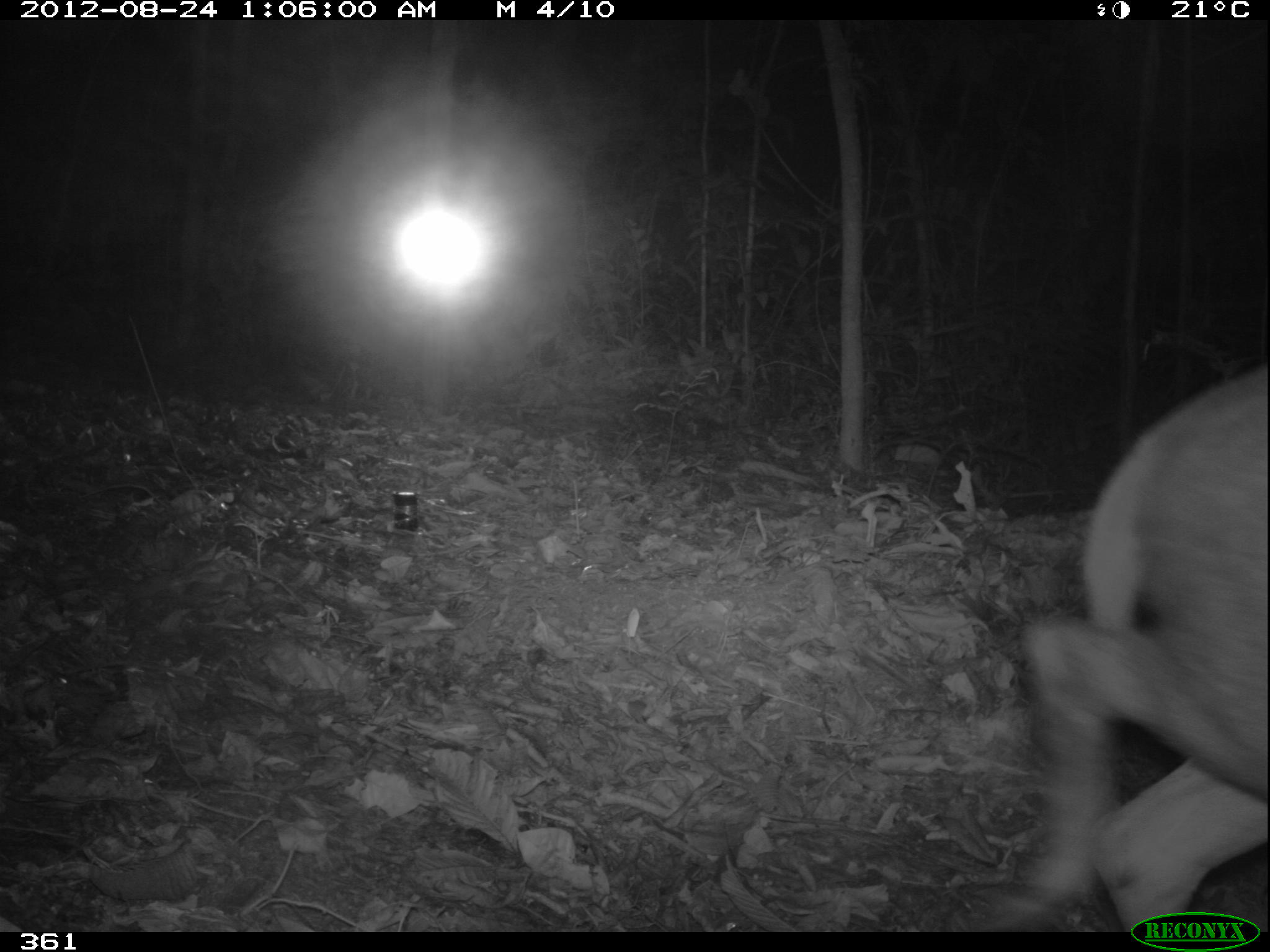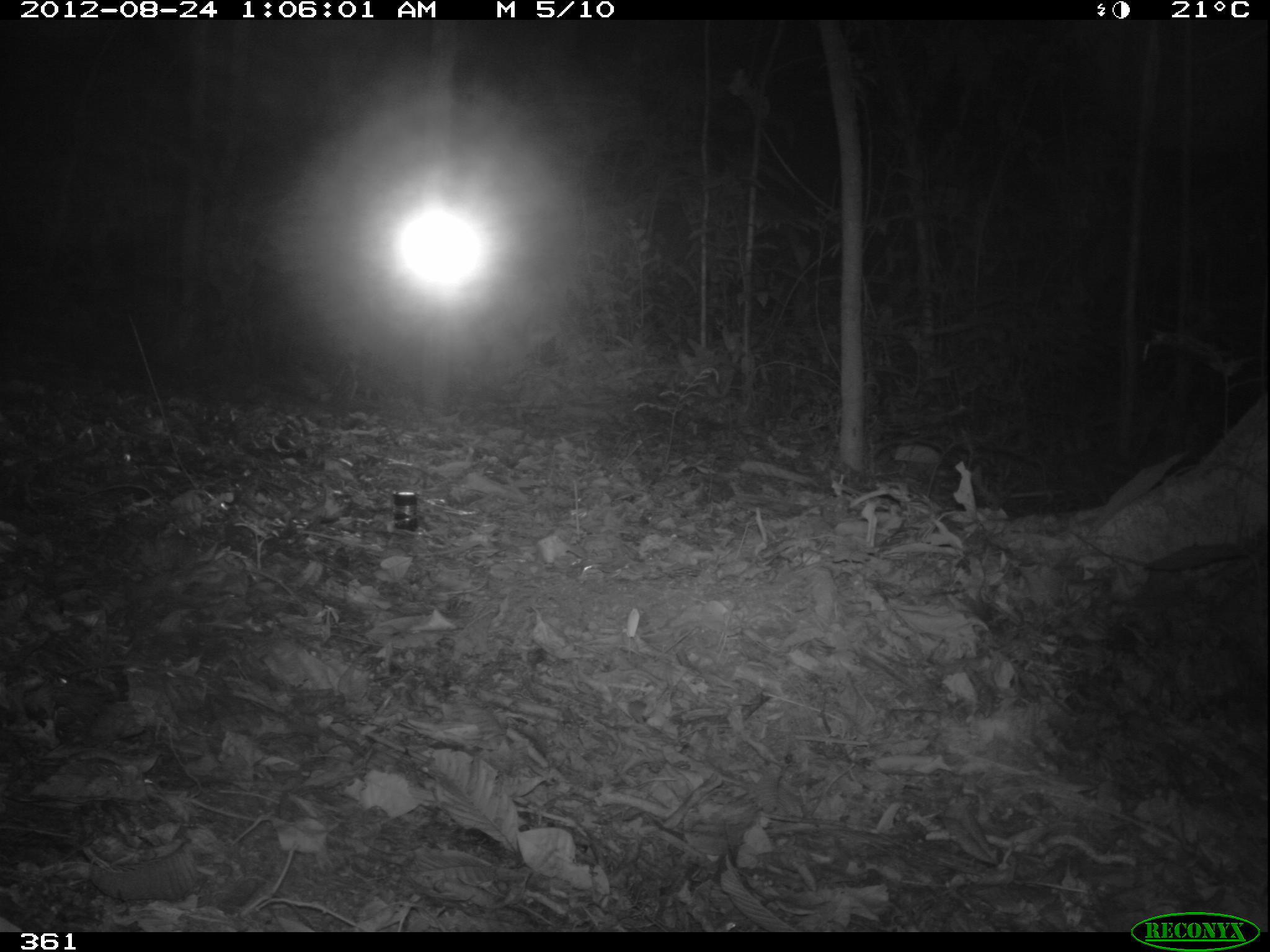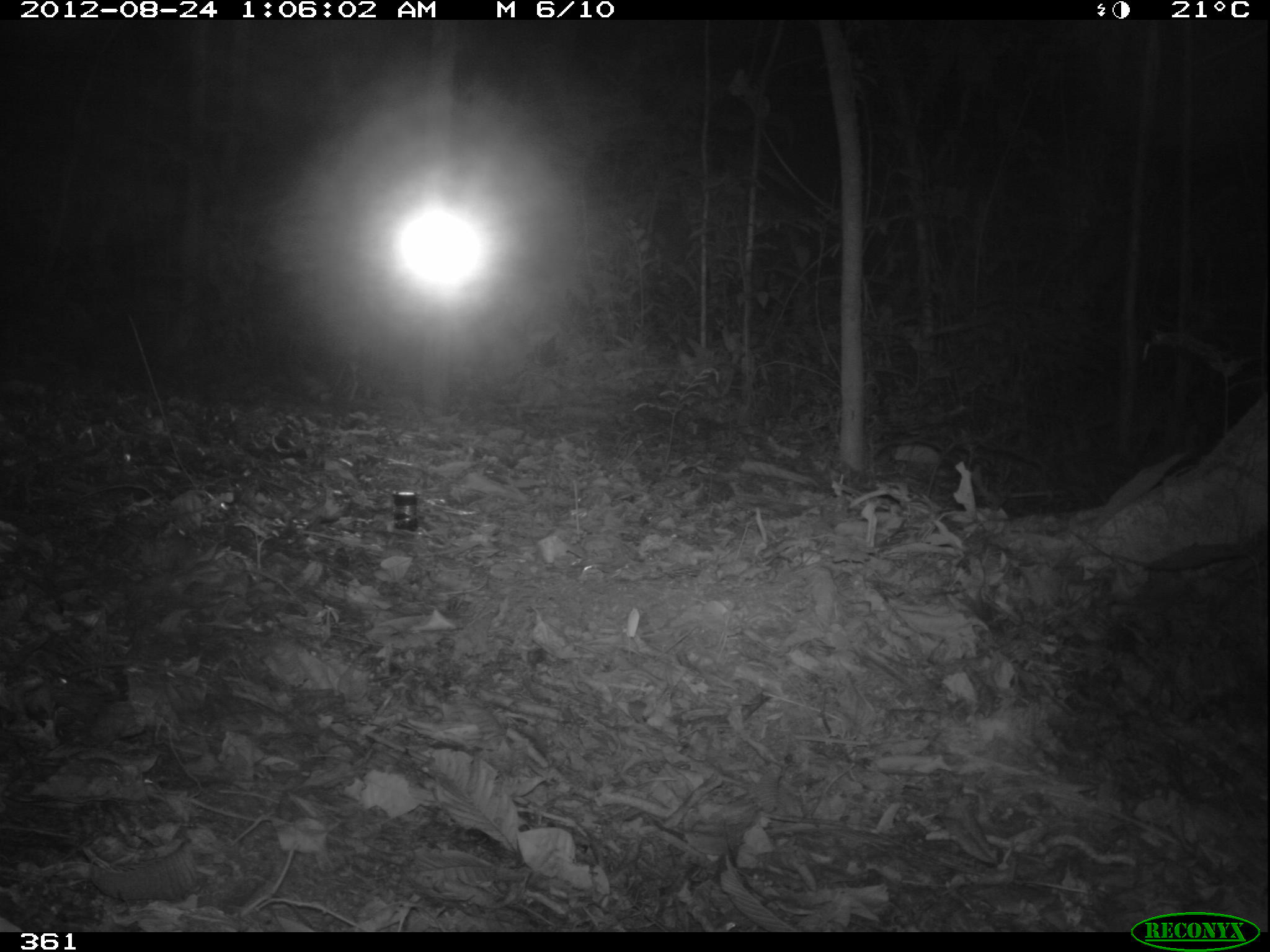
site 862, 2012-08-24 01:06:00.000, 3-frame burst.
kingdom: Animalia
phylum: Chordata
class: Mammalia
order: Artiodactyla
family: Cervidae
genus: Mazama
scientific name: Mazama americana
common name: red brocket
Mazama americana (red brocket).